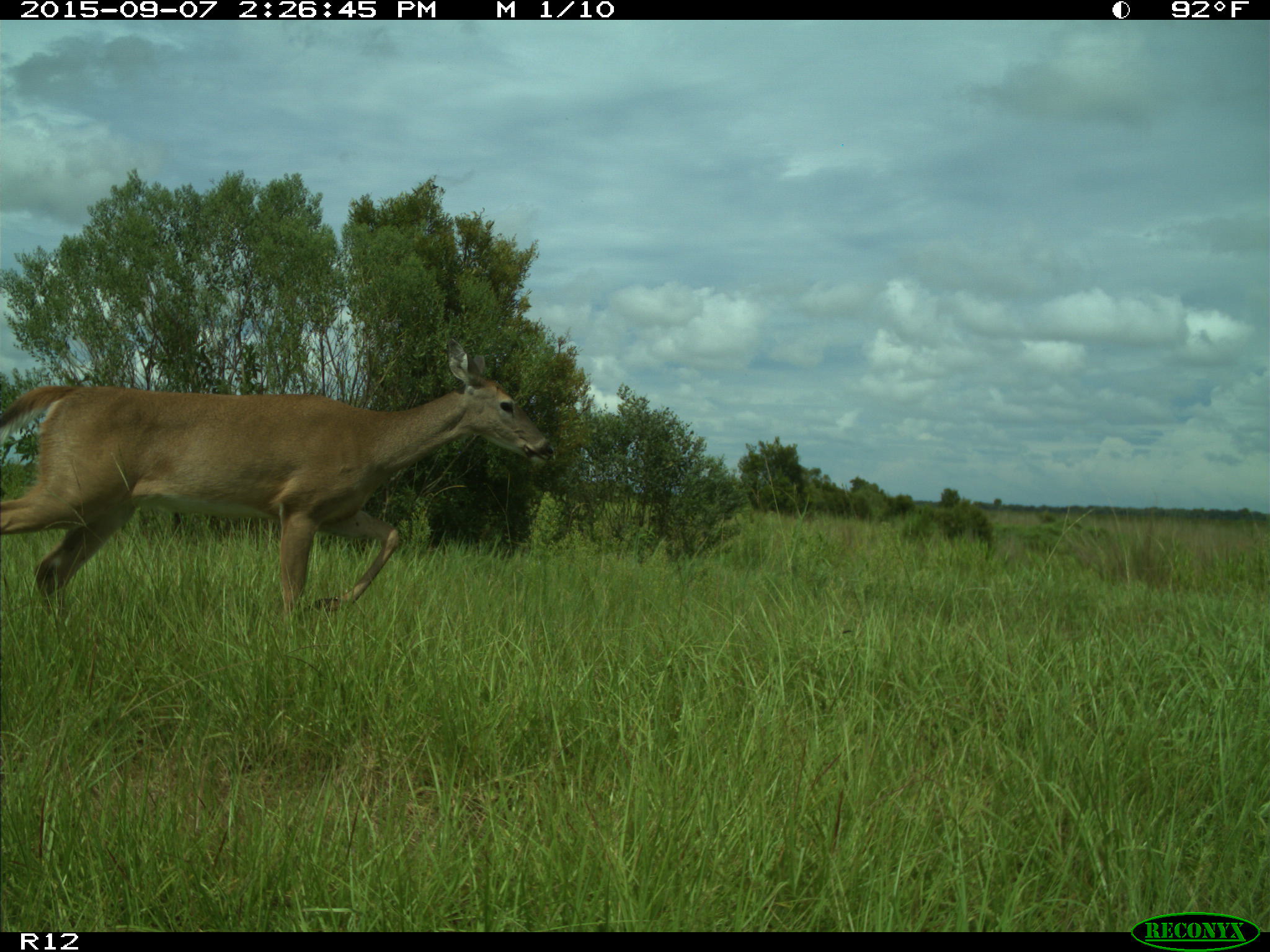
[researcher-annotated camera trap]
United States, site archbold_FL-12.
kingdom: Animalia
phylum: Chordata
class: Mammalia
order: Artiodactyla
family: Cervidae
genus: Odocoileus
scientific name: Odocoileus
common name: deer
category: unidentified deer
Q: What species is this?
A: Unidentified deer (deer) (Odocoileus).